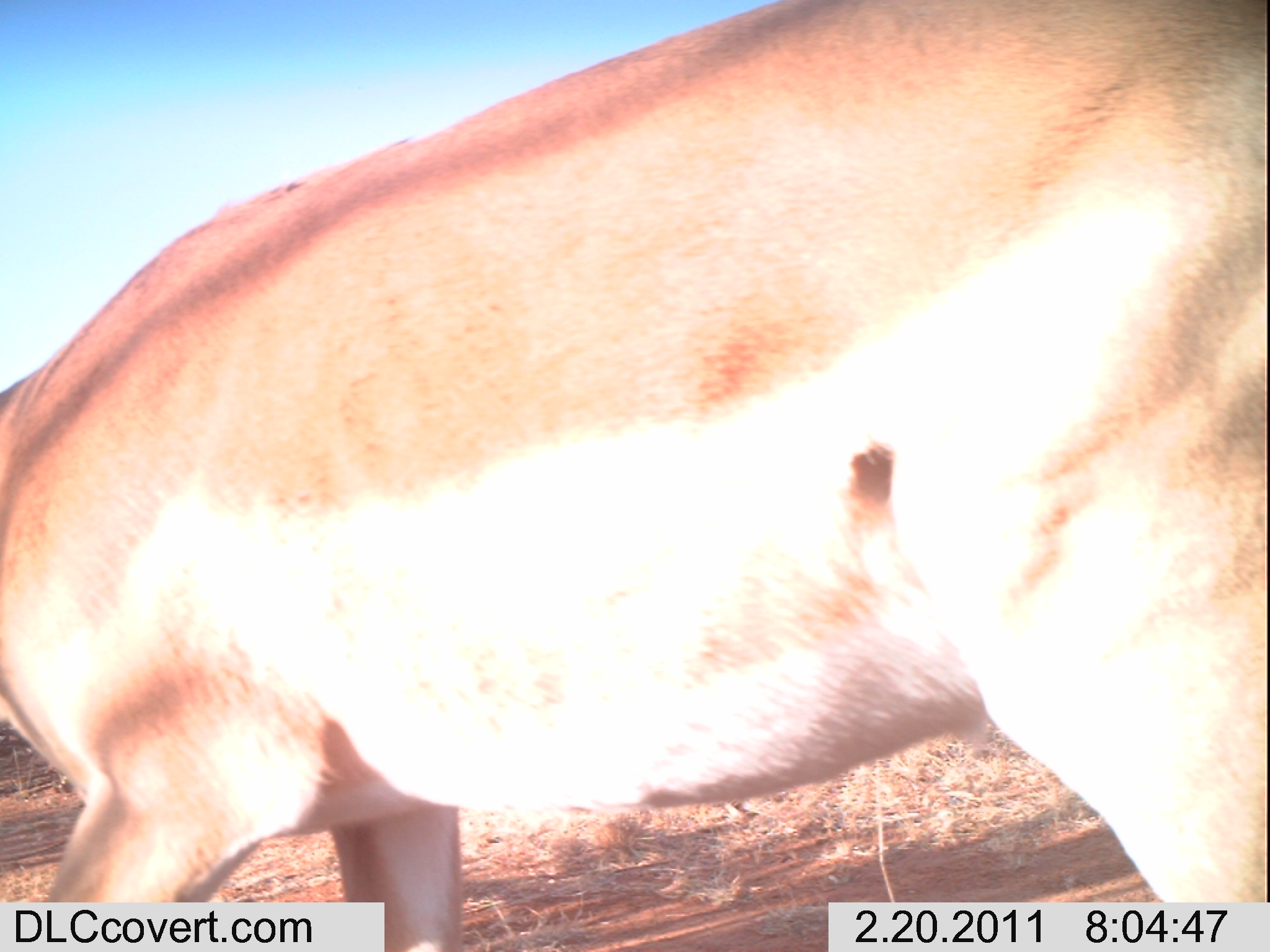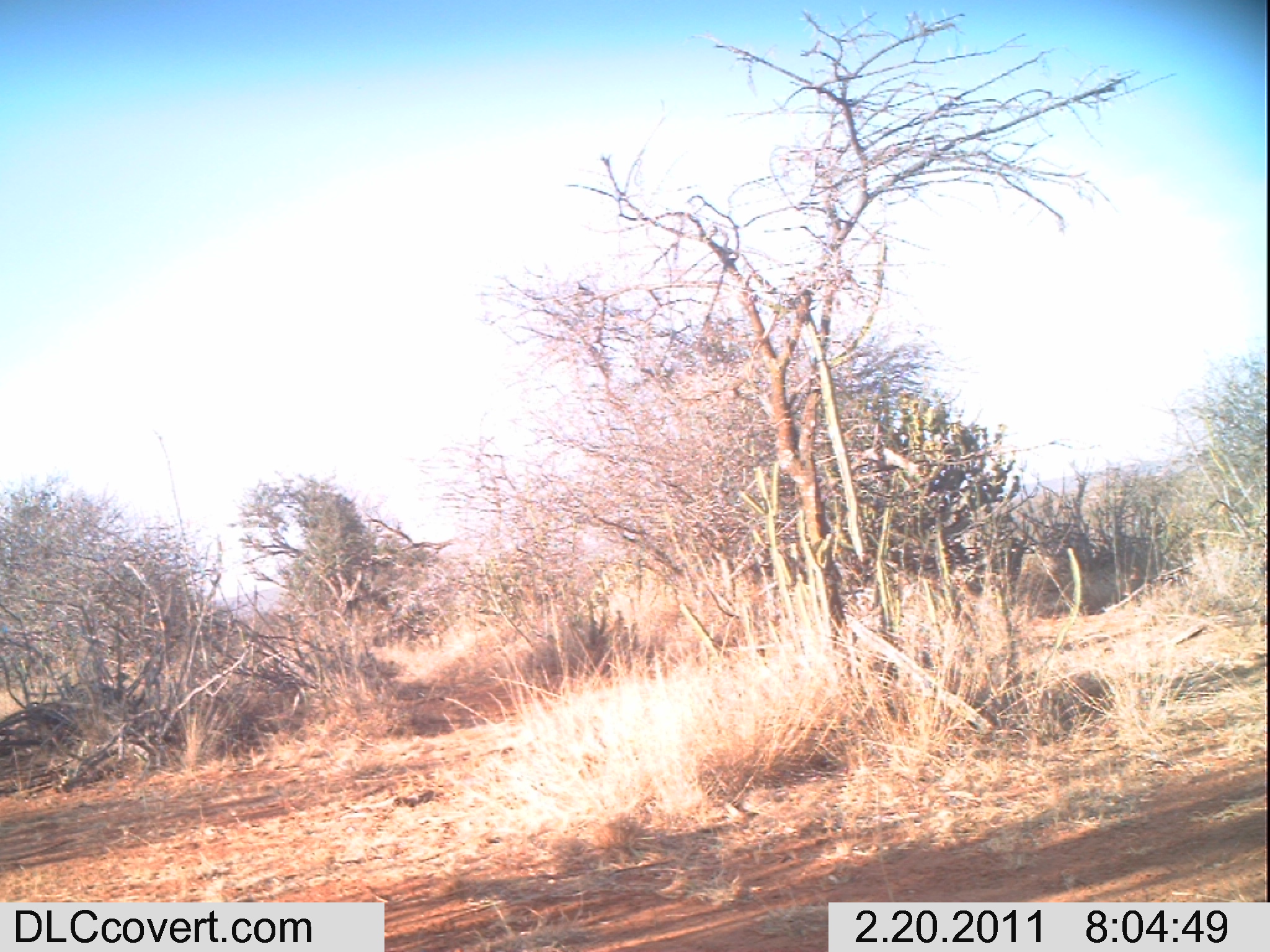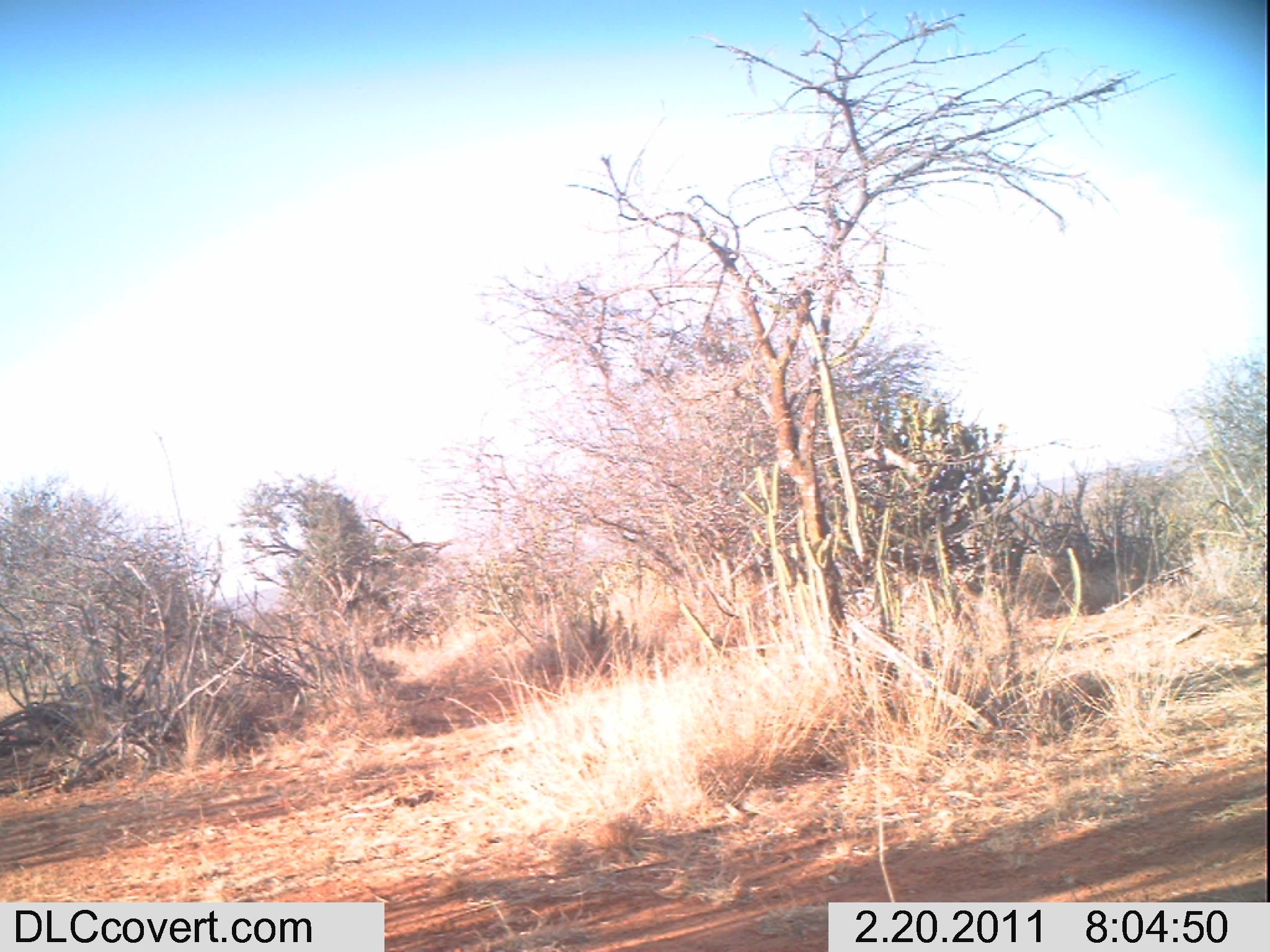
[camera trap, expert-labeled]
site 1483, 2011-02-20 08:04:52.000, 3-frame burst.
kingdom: Animalia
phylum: Chordata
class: Mammalia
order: Artiodactyla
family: Bovidae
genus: Aepyceros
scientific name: Aepyceros melampus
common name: impala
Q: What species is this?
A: Aepyceros melampus (impala).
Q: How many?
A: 1.